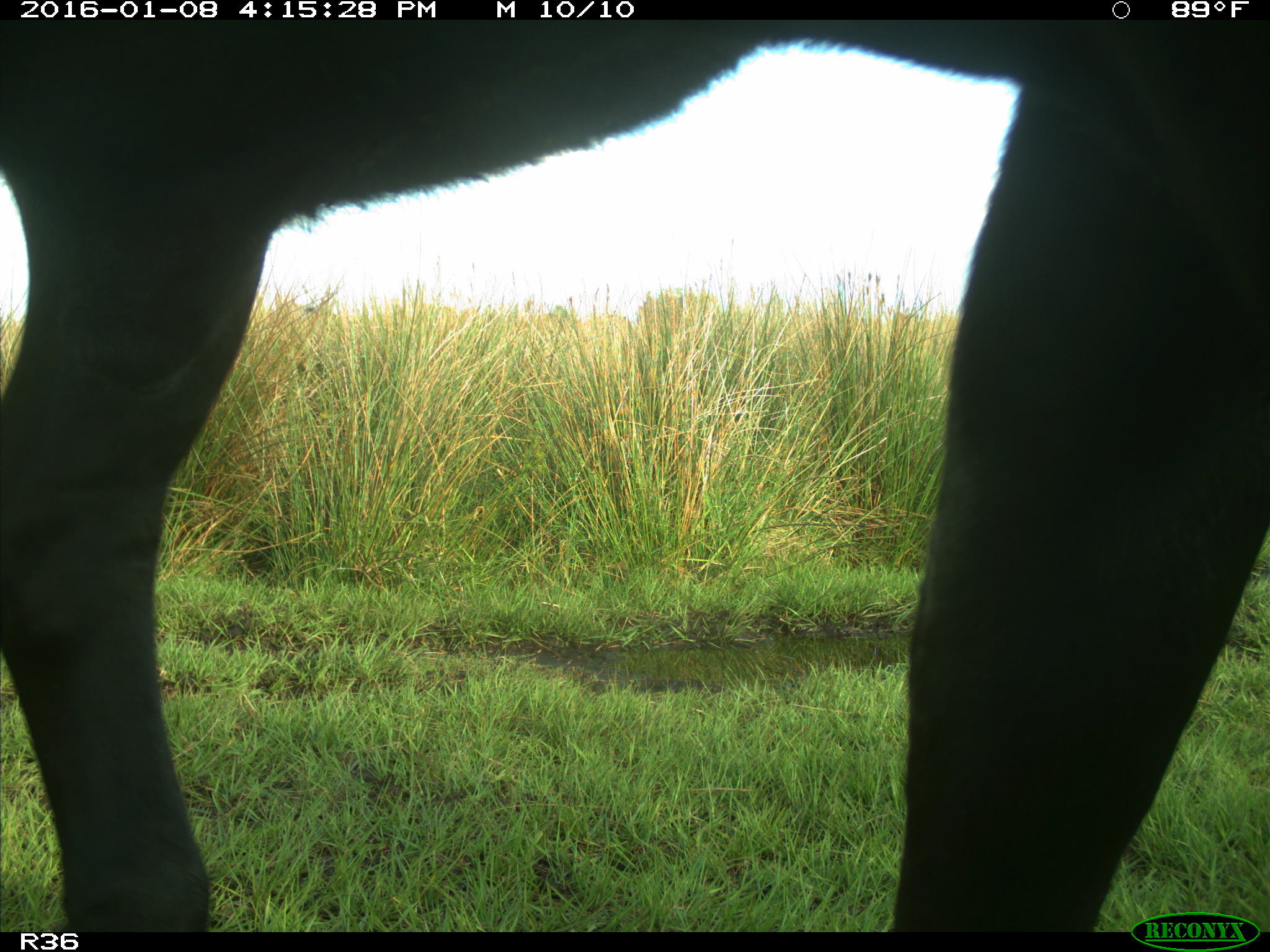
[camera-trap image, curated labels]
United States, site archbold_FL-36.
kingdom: Animalia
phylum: Chordata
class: Mammalia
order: Artiodactyla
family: Bovidae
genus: Bos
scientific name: Bos taurus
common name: domestic cow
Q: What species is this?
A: Bos taurus (domestic cow).